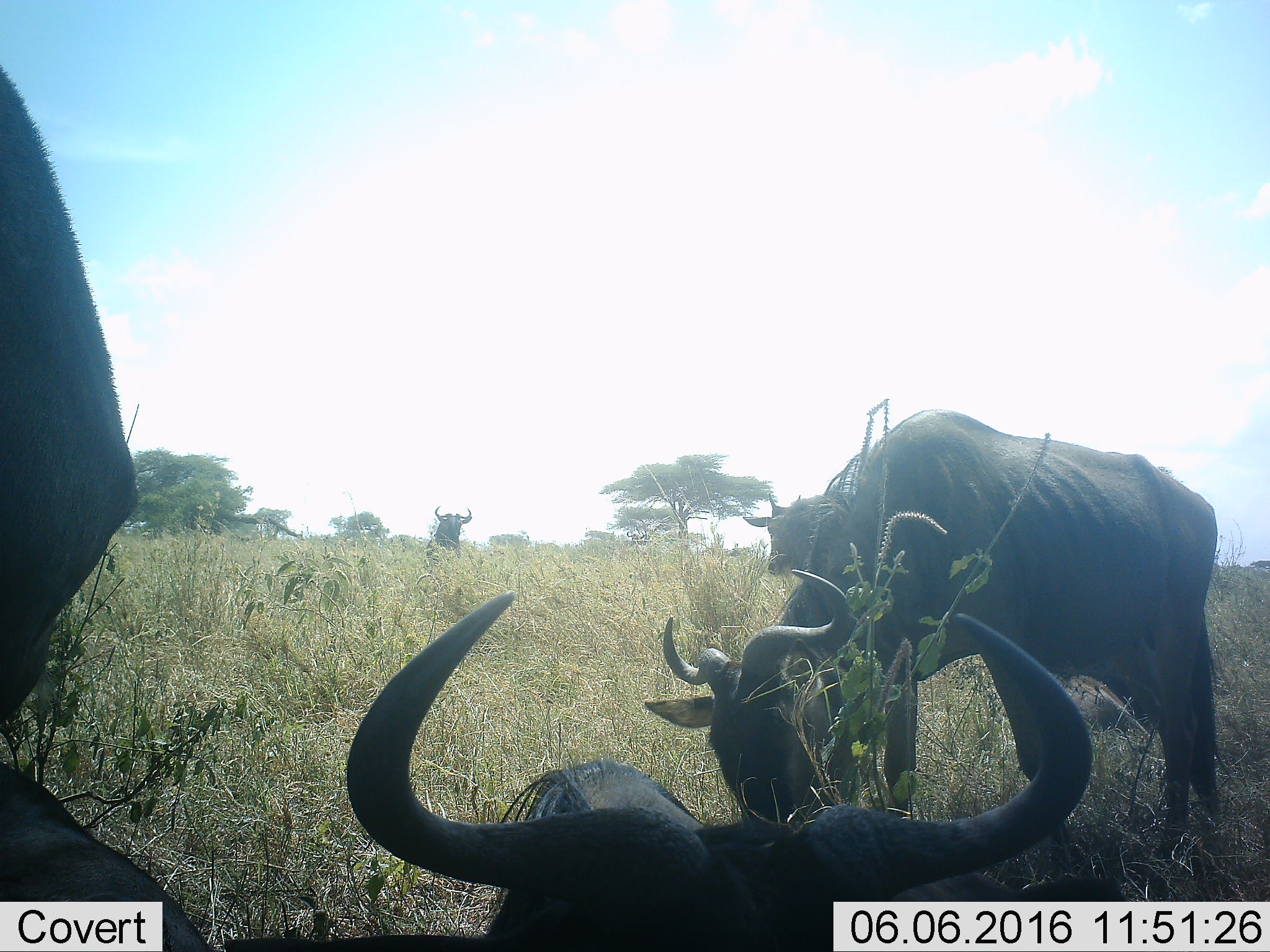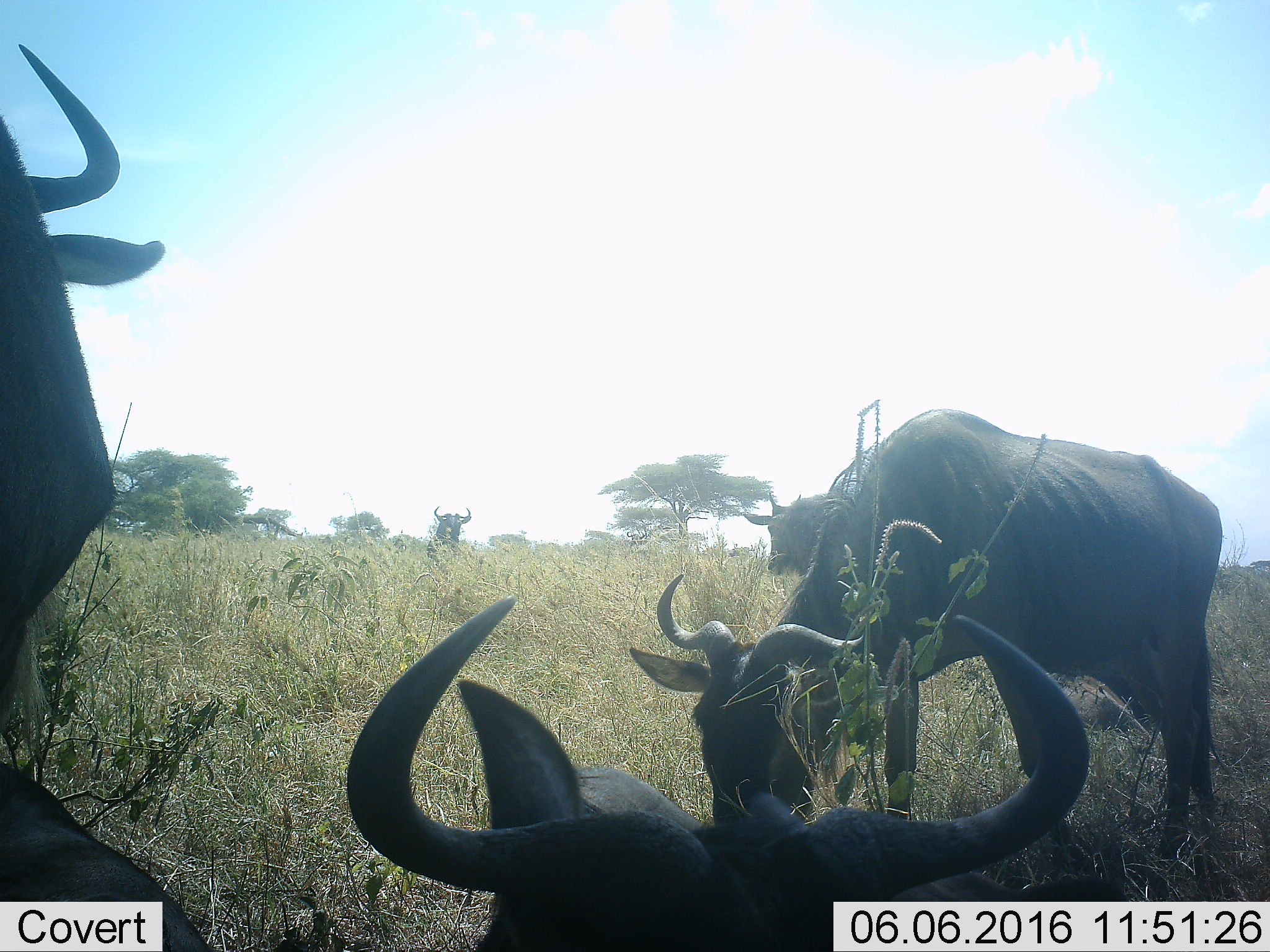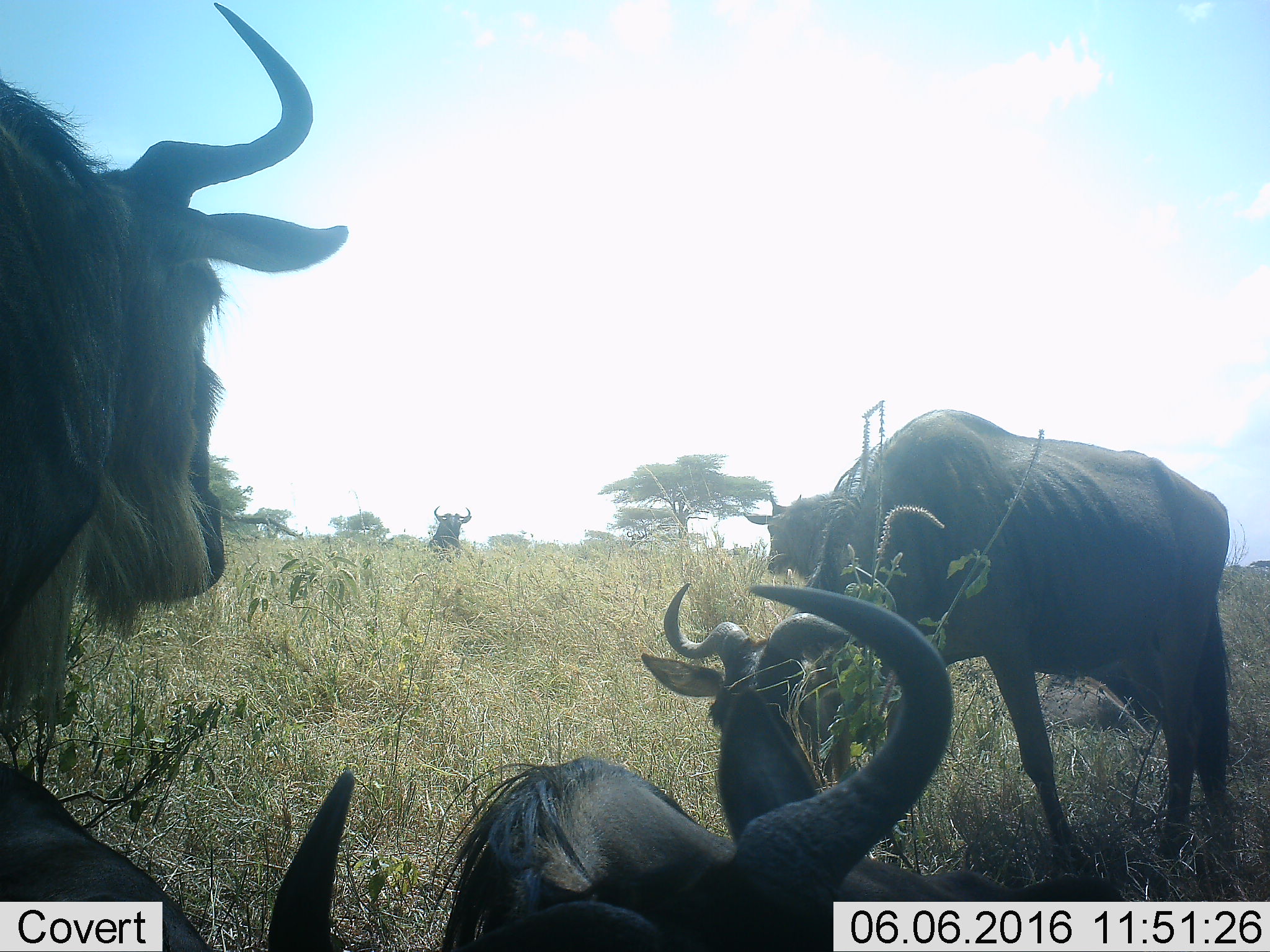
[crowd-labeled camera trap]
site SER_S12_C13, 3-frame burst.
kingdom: Animalia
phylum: Chordata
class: Mammalia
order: Artiodactyla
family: Bovidae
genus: Connochaetes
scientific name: Connochaetes taurinus taurinus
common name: blue wildebeest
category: wildebeestblue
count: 5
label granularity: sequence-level